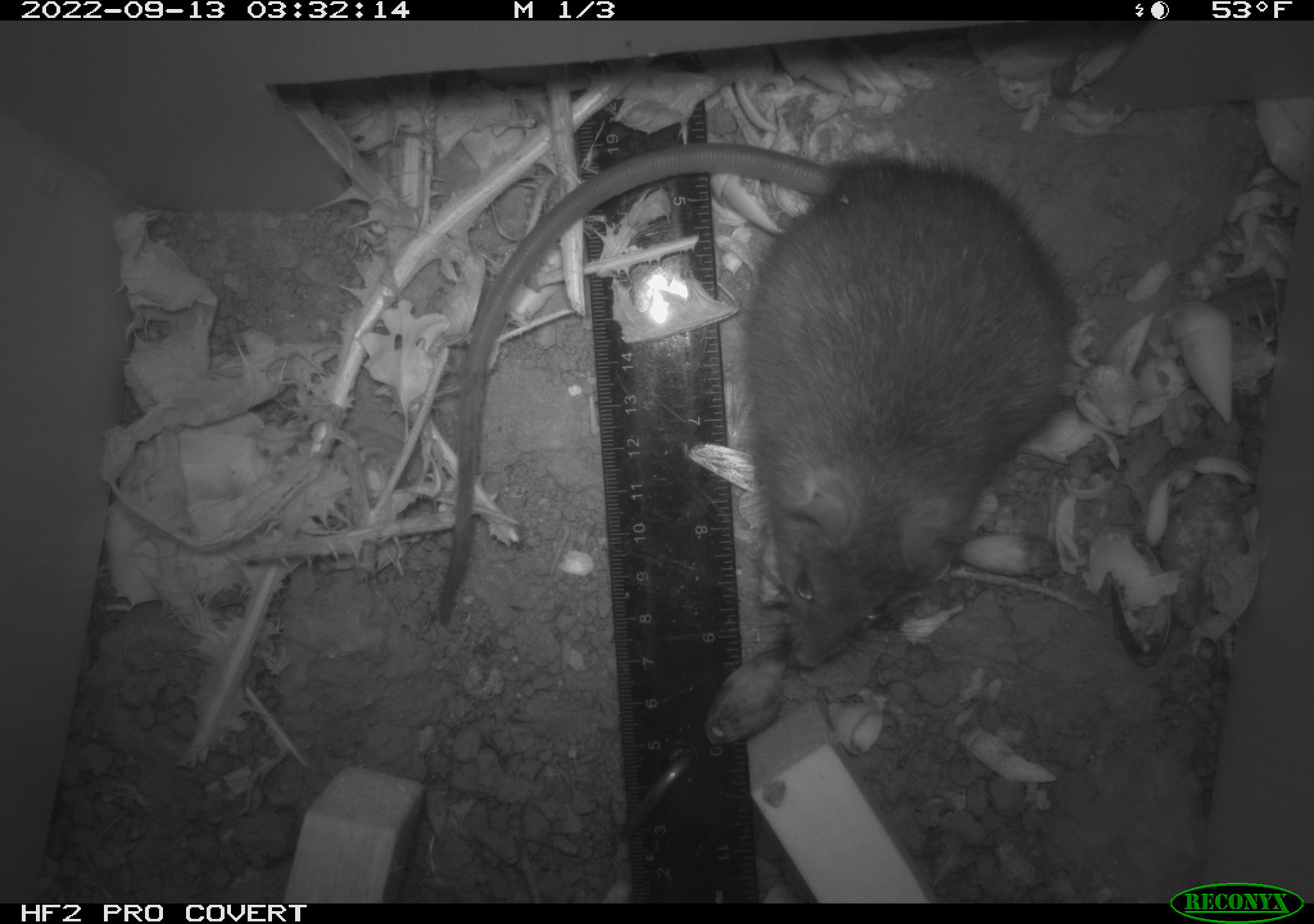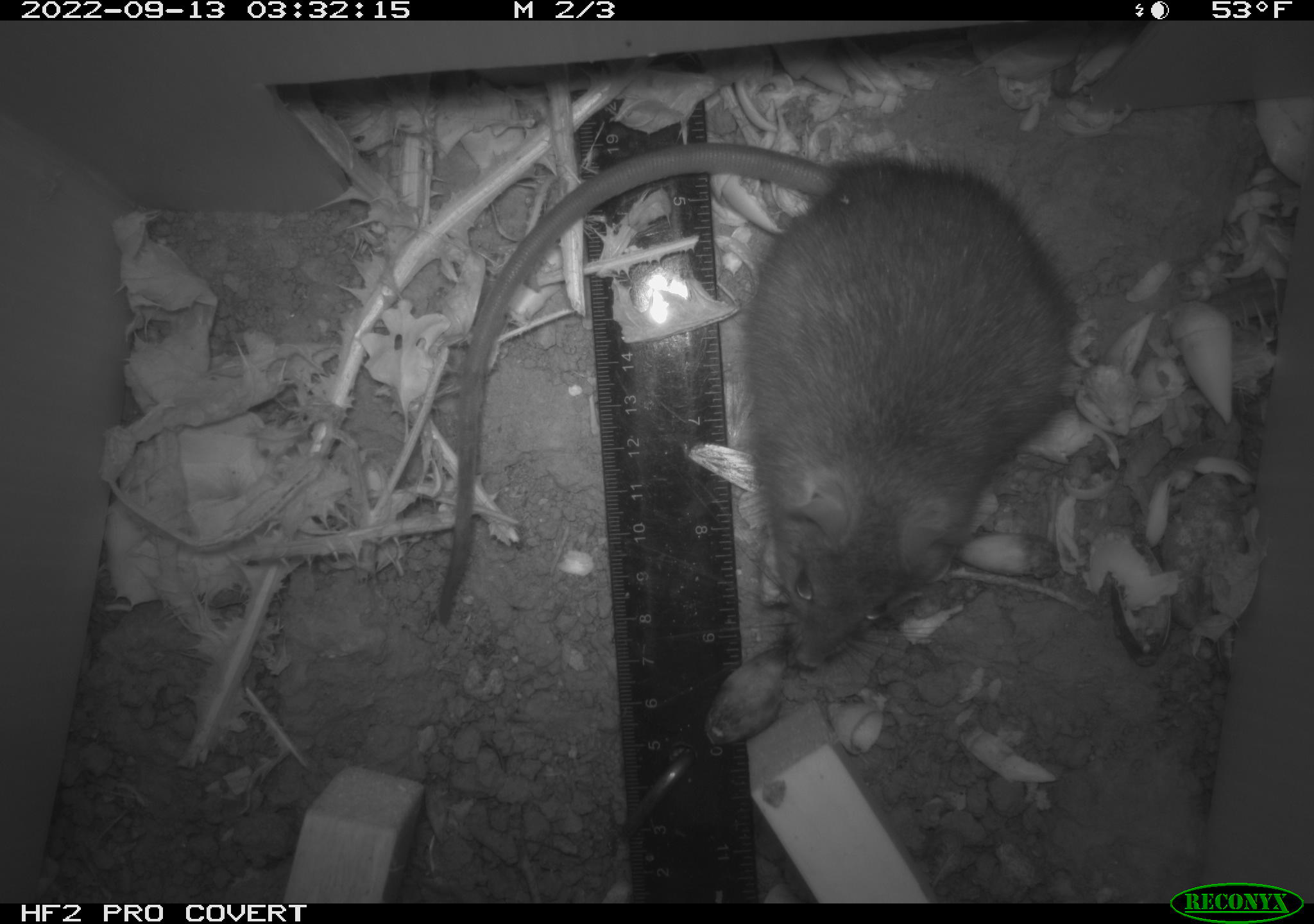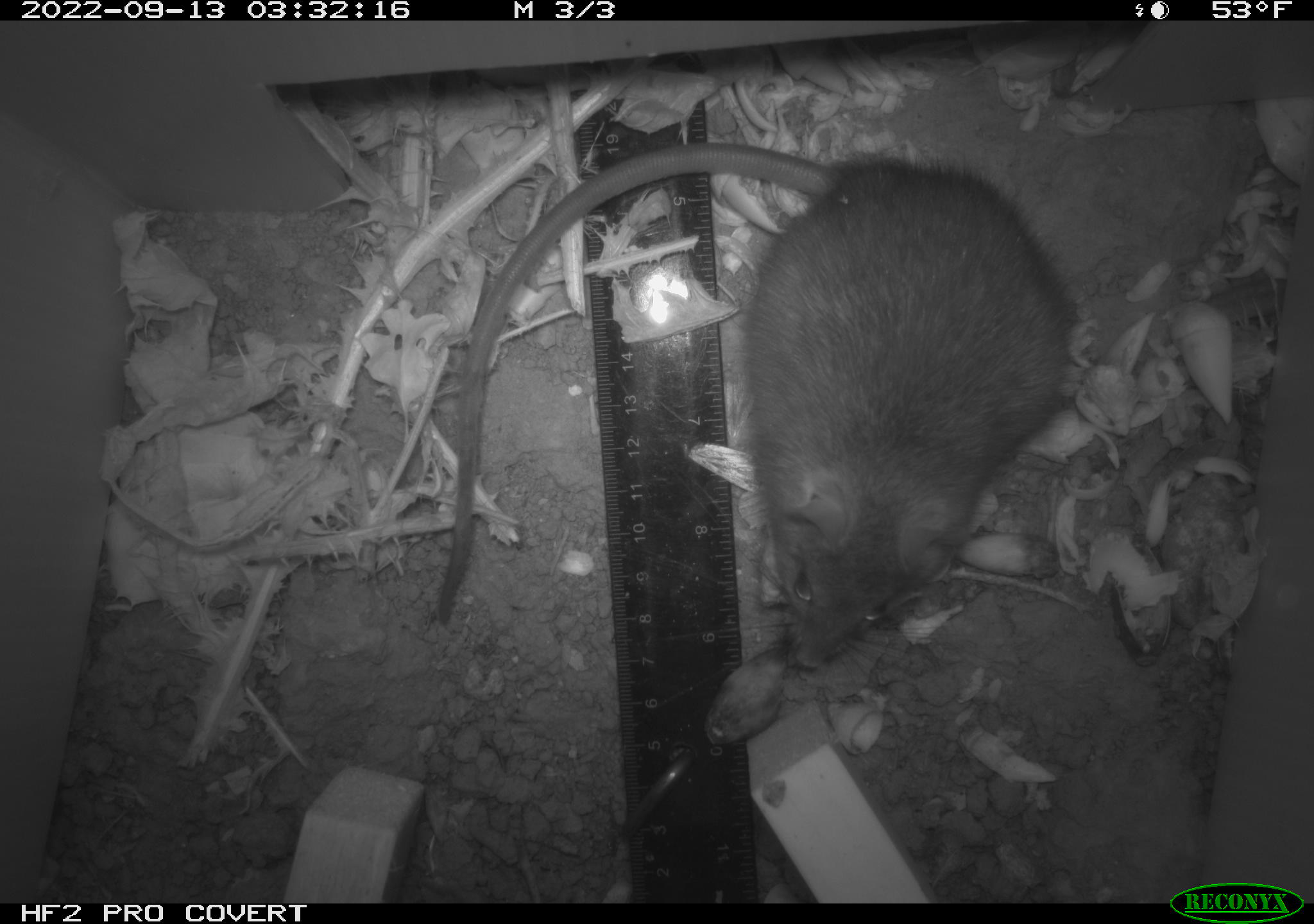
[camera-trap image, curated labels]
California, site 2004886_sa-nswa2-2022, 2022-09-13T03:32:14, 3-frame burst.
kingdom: Animalia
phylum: Chordata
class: Mammalia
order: Rodentia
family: Muridae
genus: Rattus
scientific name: Rattus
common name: rat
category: rattus species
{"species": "rattus species (rat) (Rattus)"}